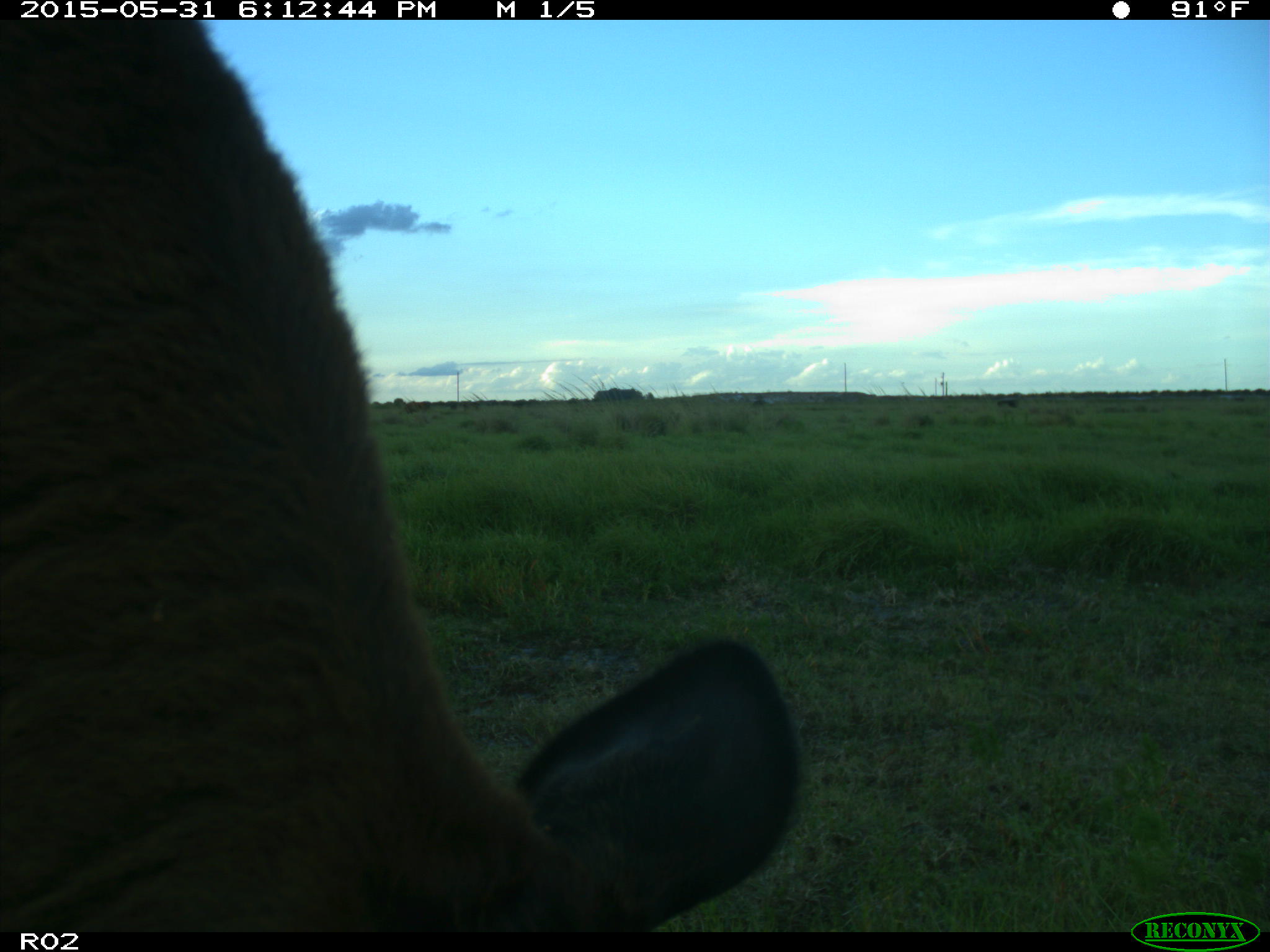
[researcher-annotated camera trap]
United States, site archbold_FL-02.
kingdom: Animalia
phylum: Chordata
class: Mammalia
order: Artiodactyla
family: Bovidae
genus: Bos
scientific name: Bos taurus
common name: domestic cow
Bos taurus (domestic cow).